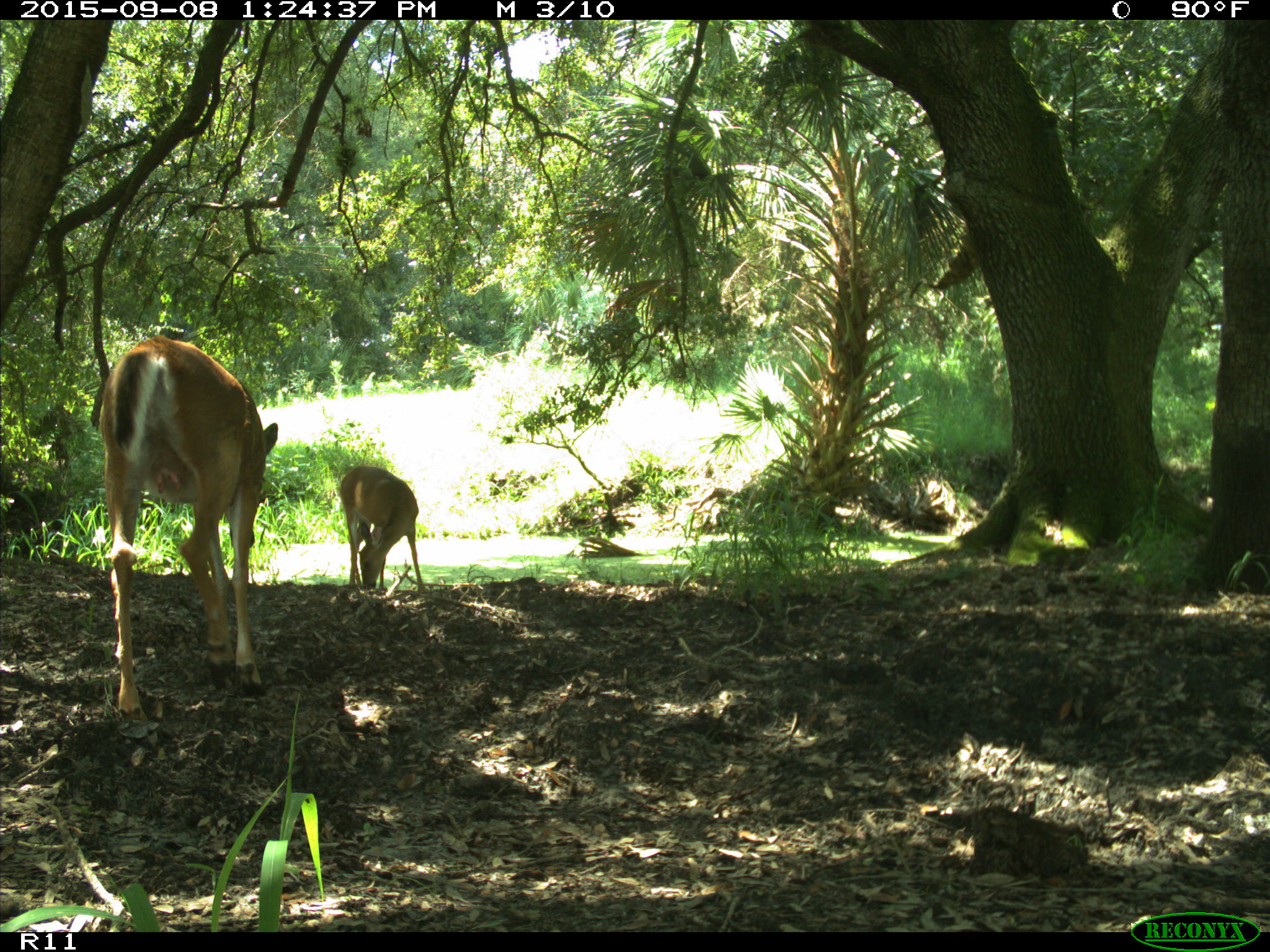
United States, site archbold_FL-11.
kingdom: Animalia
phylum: Chordata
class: Mammalia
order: Artiodactyla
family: Cervidae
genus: Odocoileus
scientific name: Odocoileus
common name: deer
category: unidentified deer